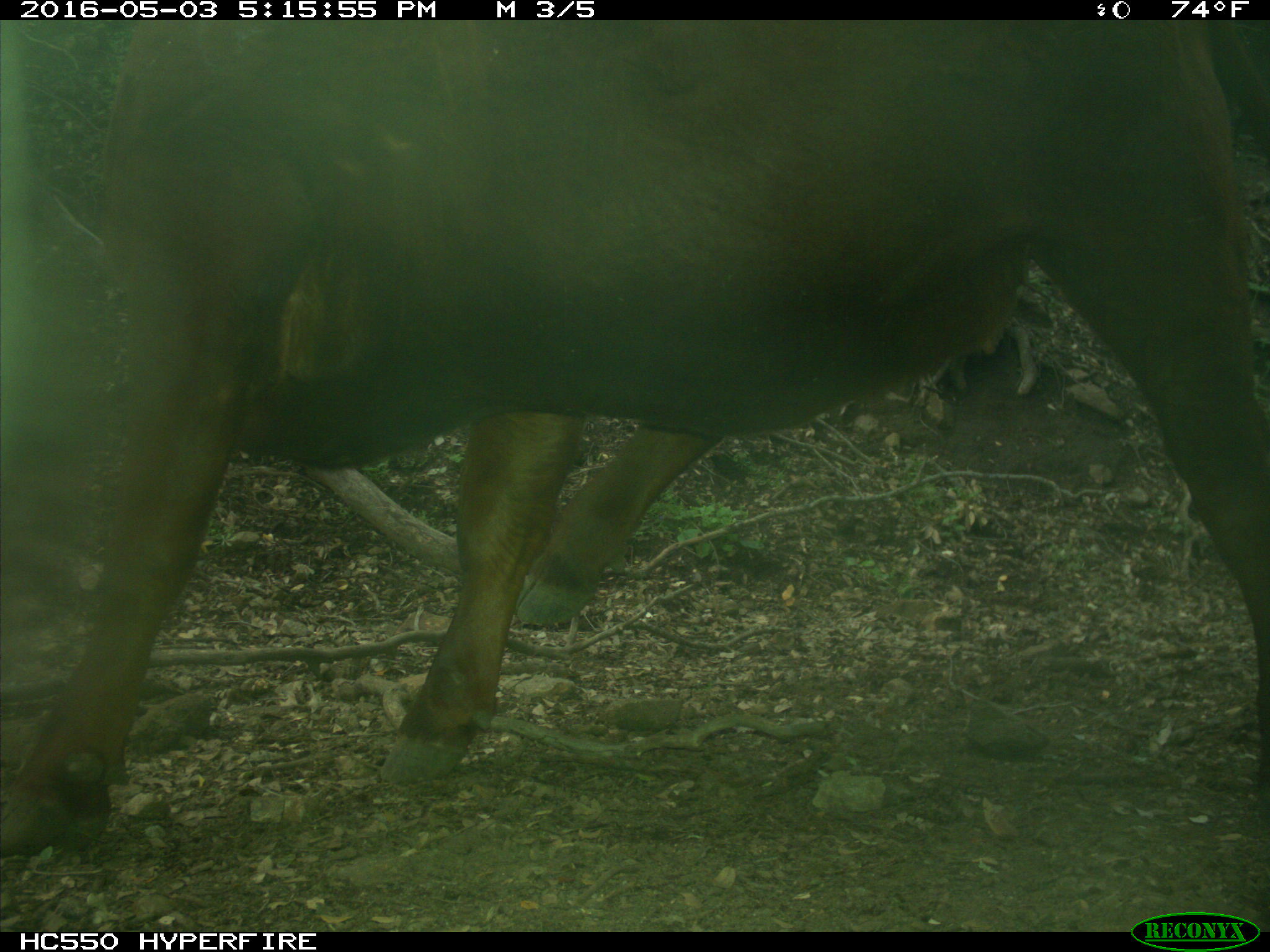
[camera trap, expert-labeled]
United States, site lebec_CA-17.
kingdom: Animalia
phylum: Chordata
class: Mammalia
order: Artiodactyla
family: Bovidae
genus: Bos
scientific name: Bos taurus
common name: domestic cow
Bos taurus (domestic cow).